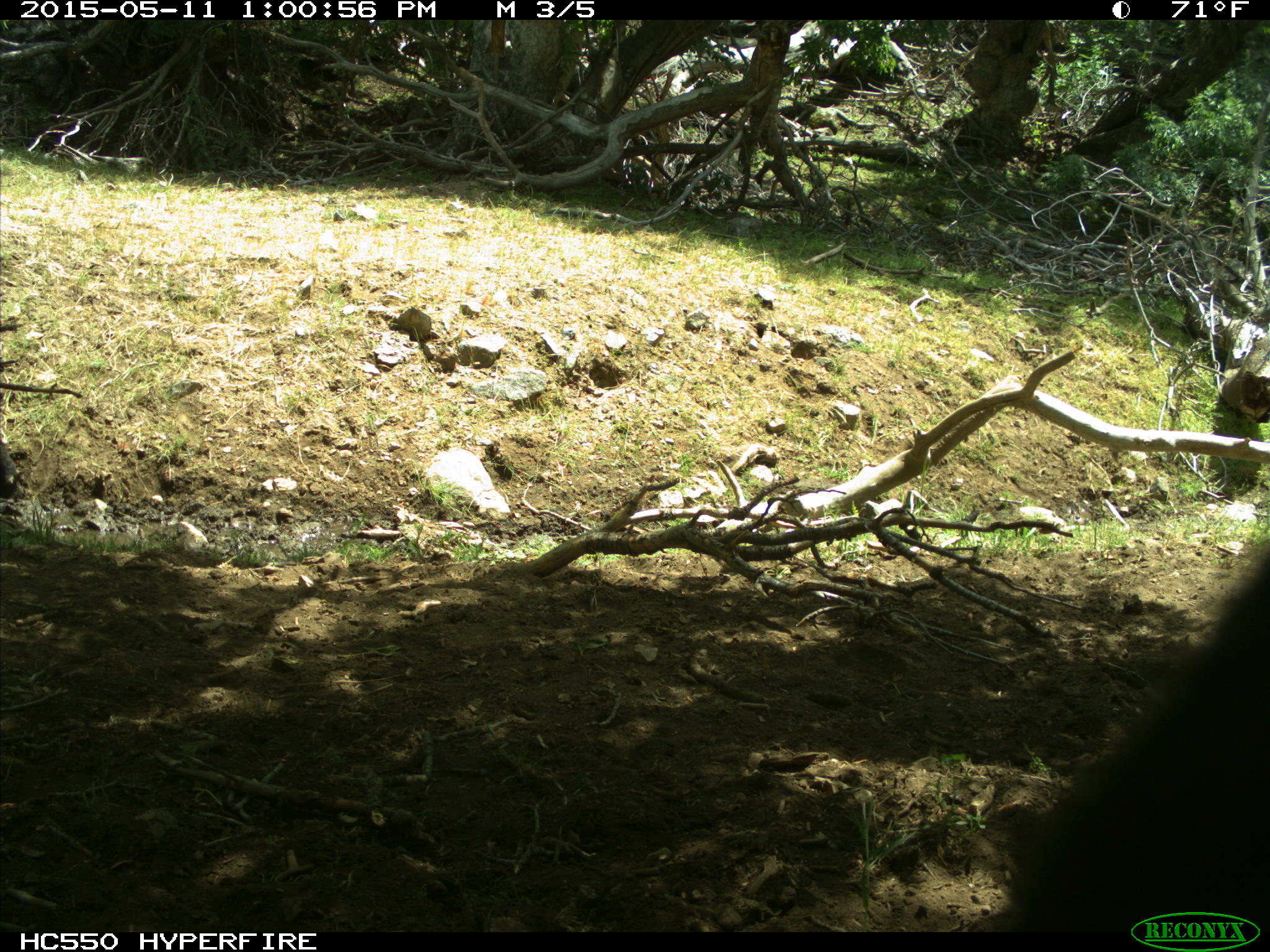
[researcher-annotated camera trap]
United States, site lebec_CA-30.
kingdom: Animalia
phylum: Chordata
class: Mammalia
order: Artiodactyla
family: Bovidae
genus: Bos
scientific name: Bos taurus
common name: domestic cow